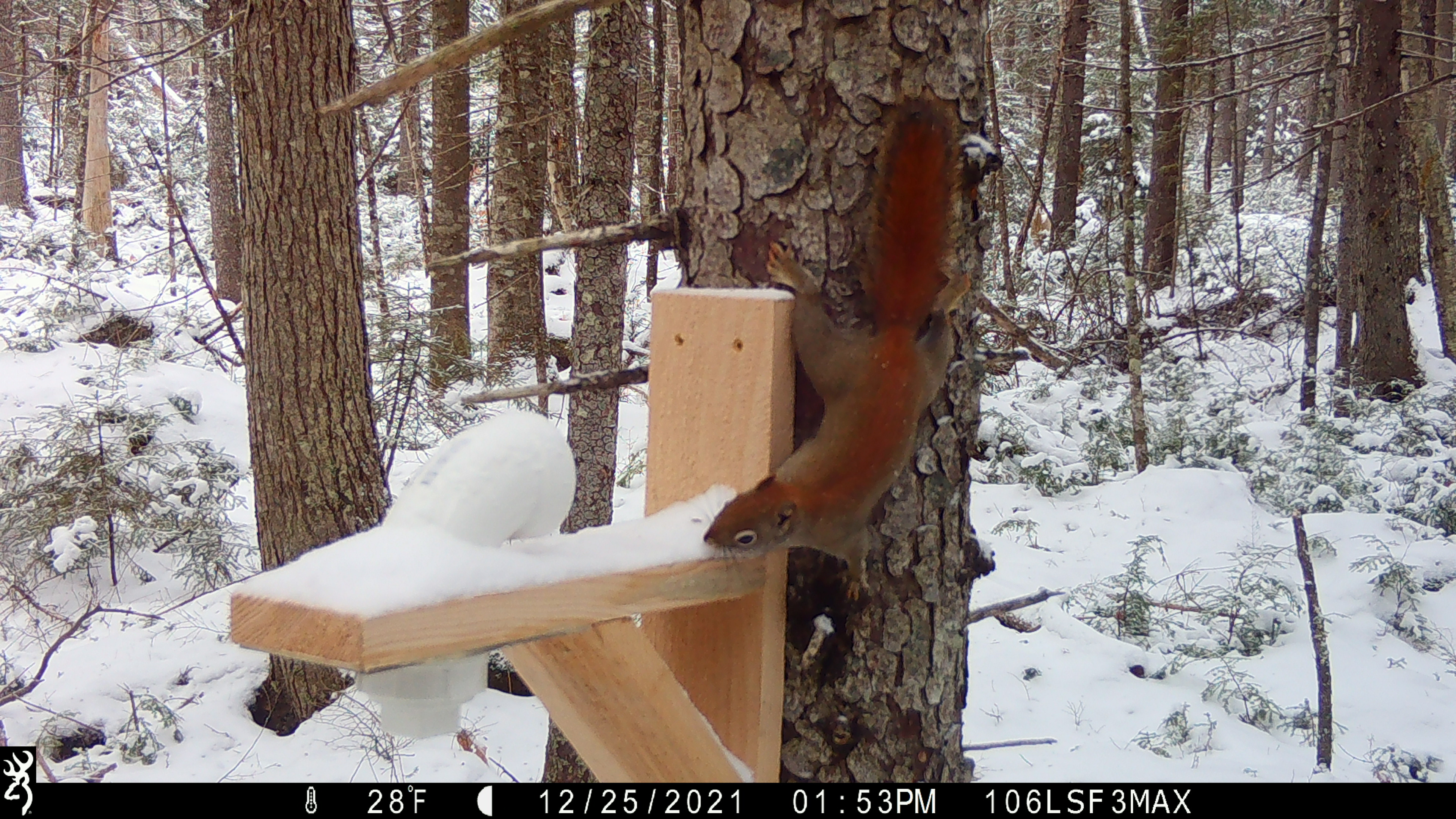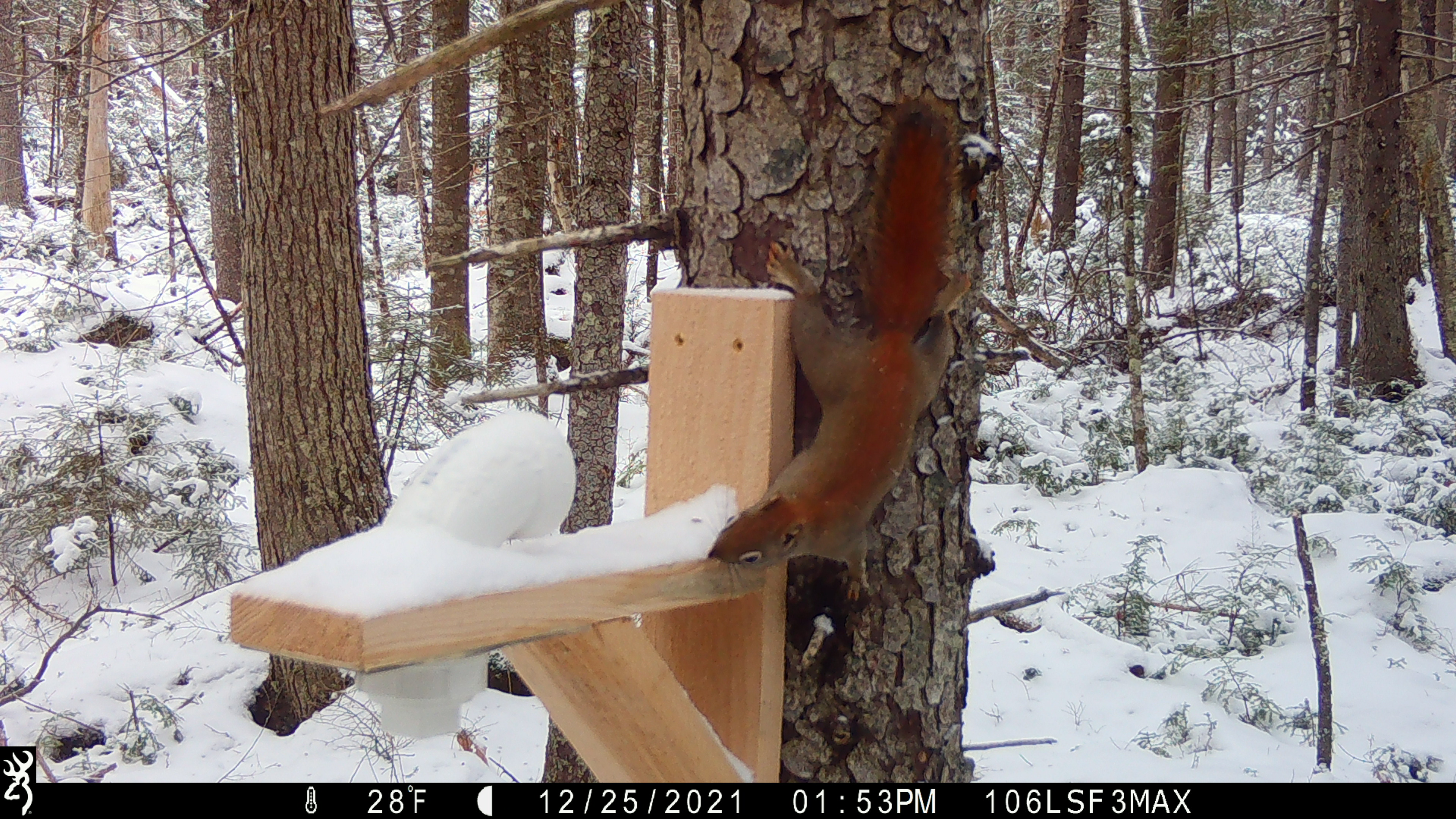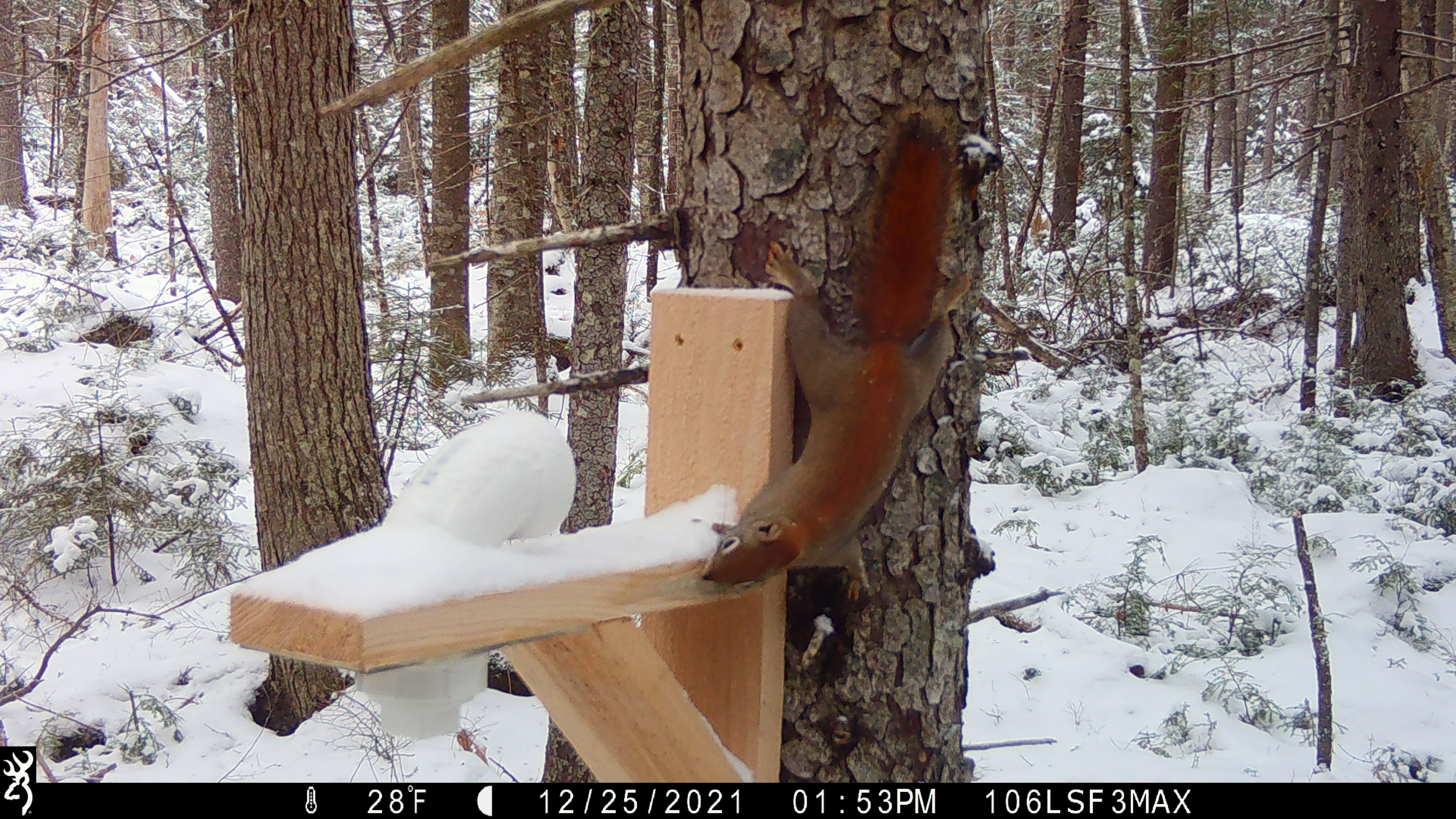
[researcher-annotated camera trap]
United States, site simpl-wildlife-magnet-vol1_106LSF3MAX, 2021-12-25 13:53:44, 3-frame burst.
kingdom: Animalia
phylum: Chordata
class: Mammalia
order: Rodentia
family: Sciuridae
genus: Tamiasciurus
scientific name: Tamiasciurus hudsonicus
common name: red squirrel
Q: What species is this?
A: Red squirrel (Tamiasciurus hudsonicus).